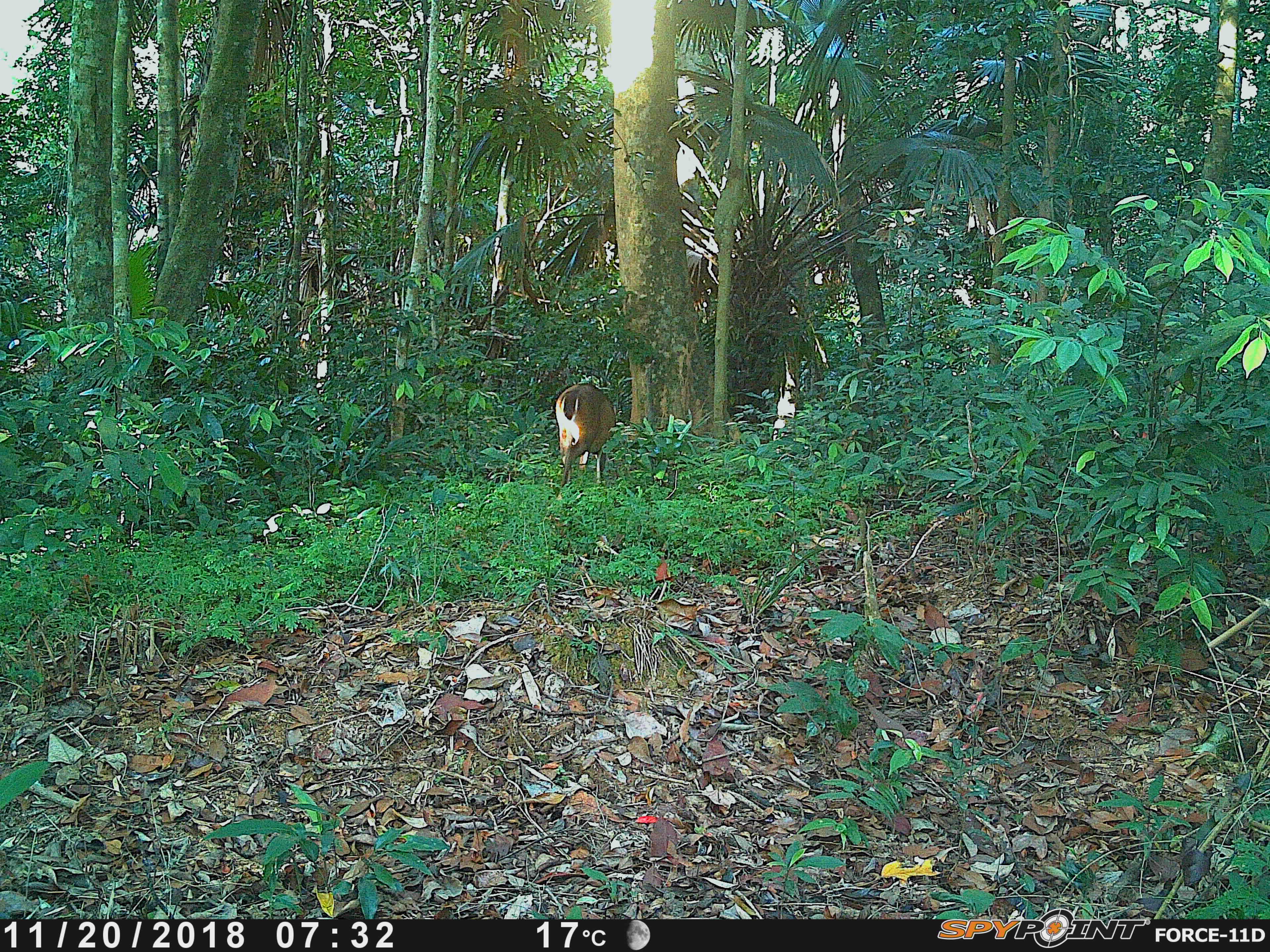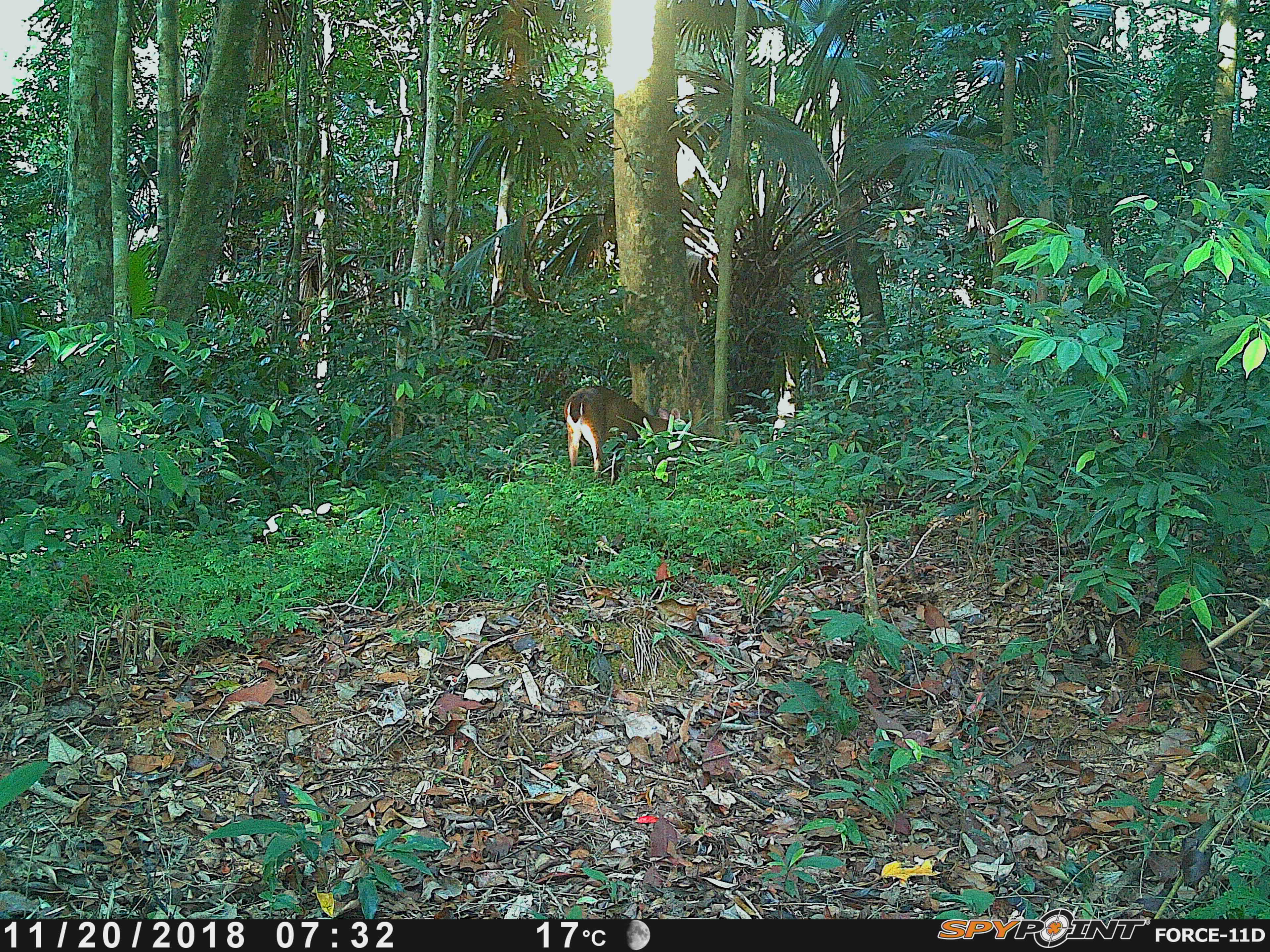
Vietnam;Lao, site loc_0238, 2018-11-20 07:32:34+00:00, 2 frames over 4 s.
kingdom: Animalia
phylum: Chordata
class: Mammalia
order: Artiodactyla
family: Cervidae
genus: Muntiacus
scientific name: Muntiacus vuquangensis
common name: large-antlered muntjac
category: large antlered muntjac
Large antlered muntjac (large-antlered muntjac) (Muntiacus vuquangensis). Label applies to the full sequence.